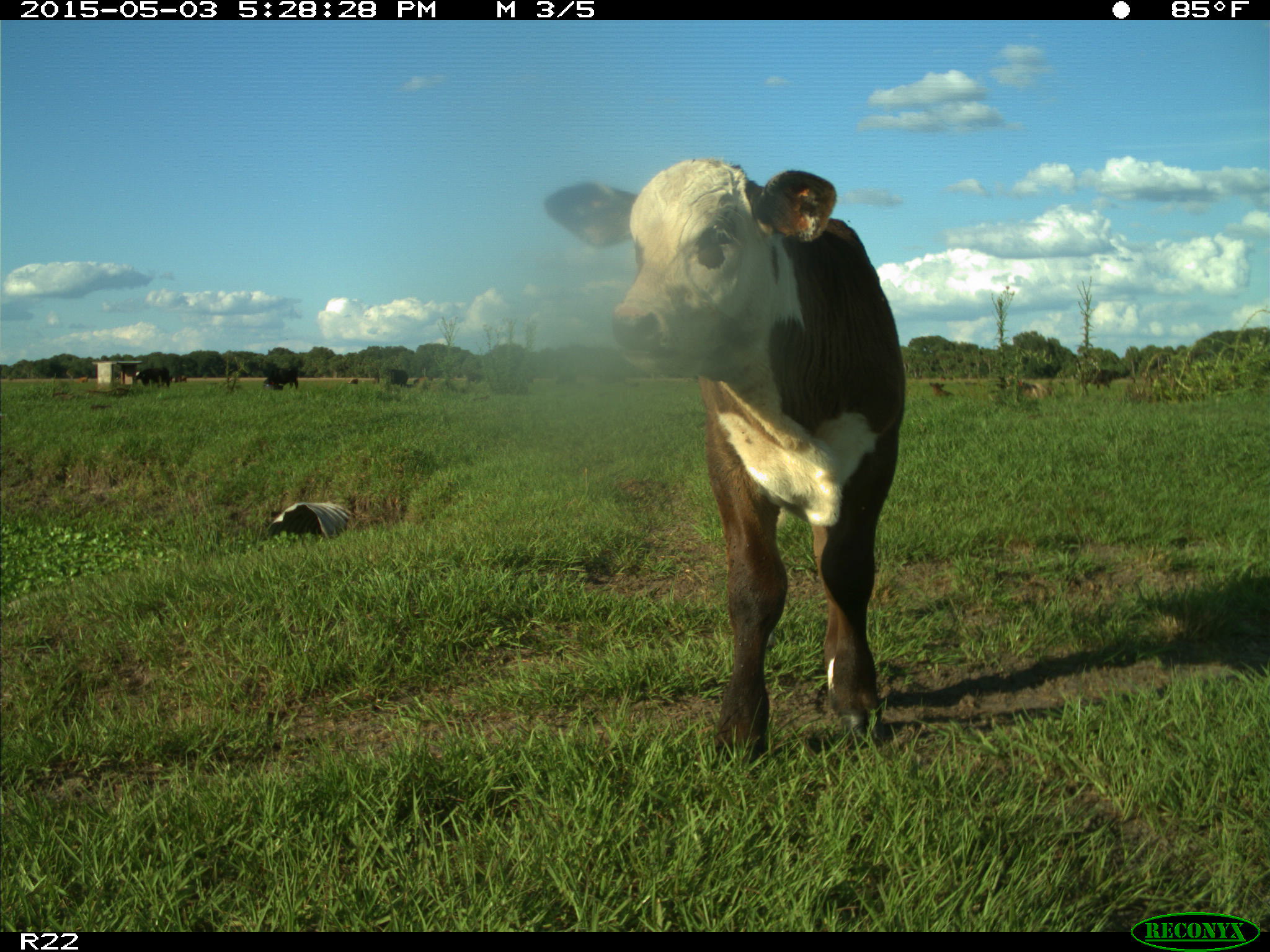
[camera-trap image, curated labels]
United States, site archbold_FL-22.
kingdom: Animalia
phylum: Chordata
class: Mammalia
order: Artiodactyla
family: Bovidae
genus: Bos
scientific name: Bos taurus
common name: domestic cow